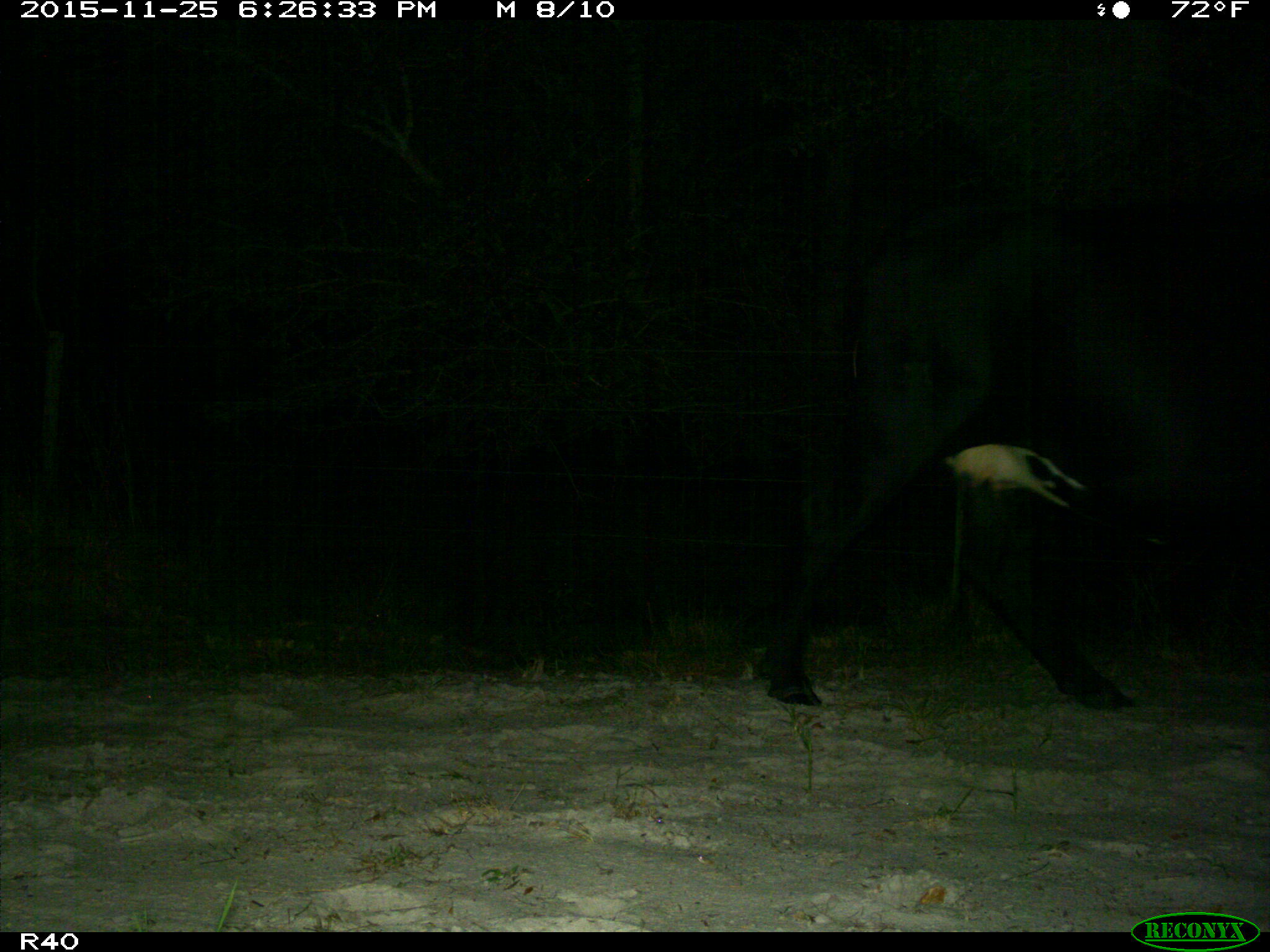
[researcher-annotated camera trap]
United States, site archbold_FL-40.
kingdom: Animalia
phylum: Chordata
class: Mammalia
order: Artiodactyla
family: Bovidae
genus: Bos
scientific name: Bos taurus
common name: domestic cow